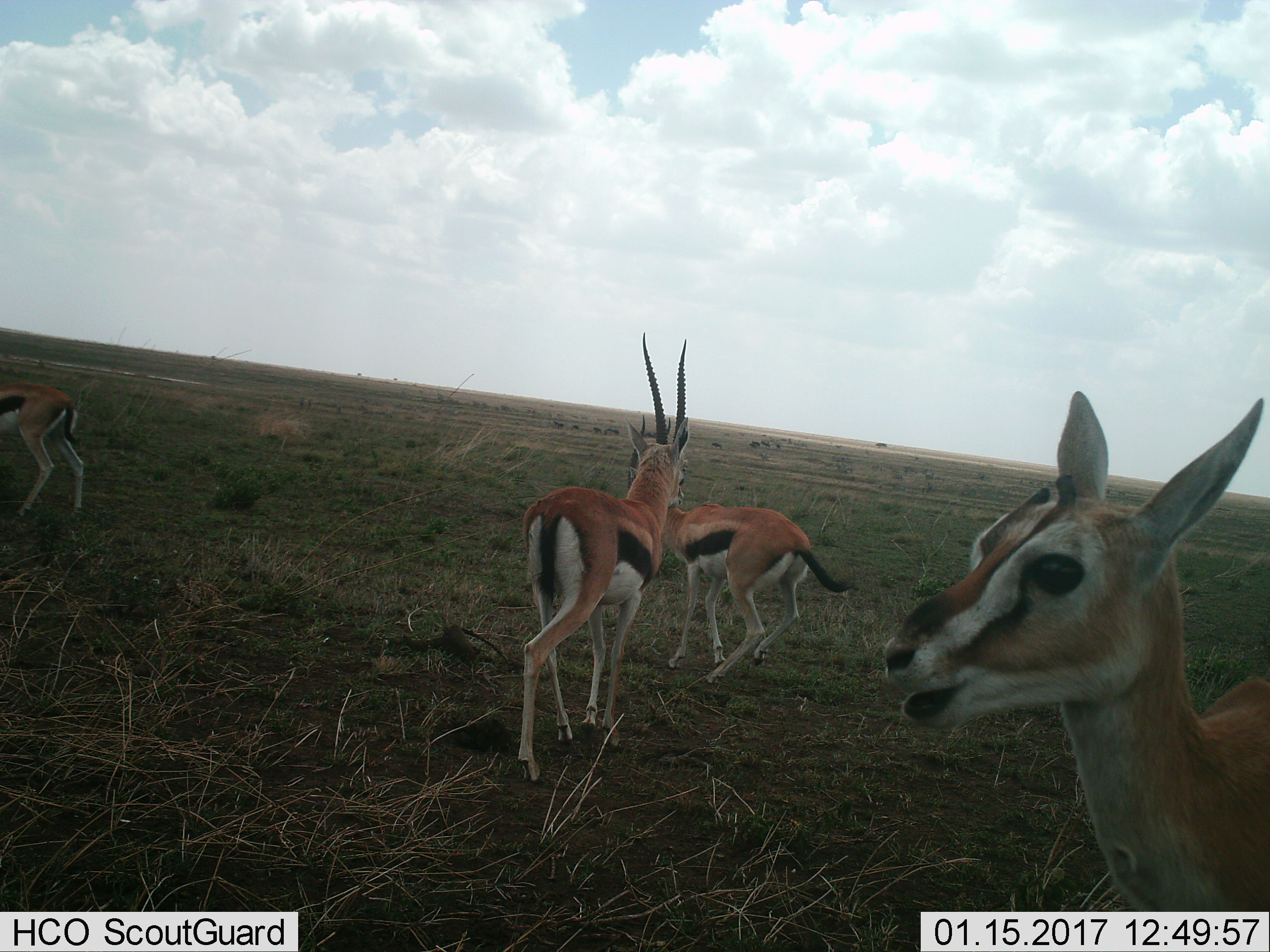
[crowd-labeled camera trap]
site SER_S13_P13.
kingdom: Animalia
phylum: Chordata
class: Mammalia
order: Artiodactyla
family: Bovidae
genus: Eudorcas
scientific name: Eudorcas thomsonii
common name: thomson's gazelle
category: gazellethomsons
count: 4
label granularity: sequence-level